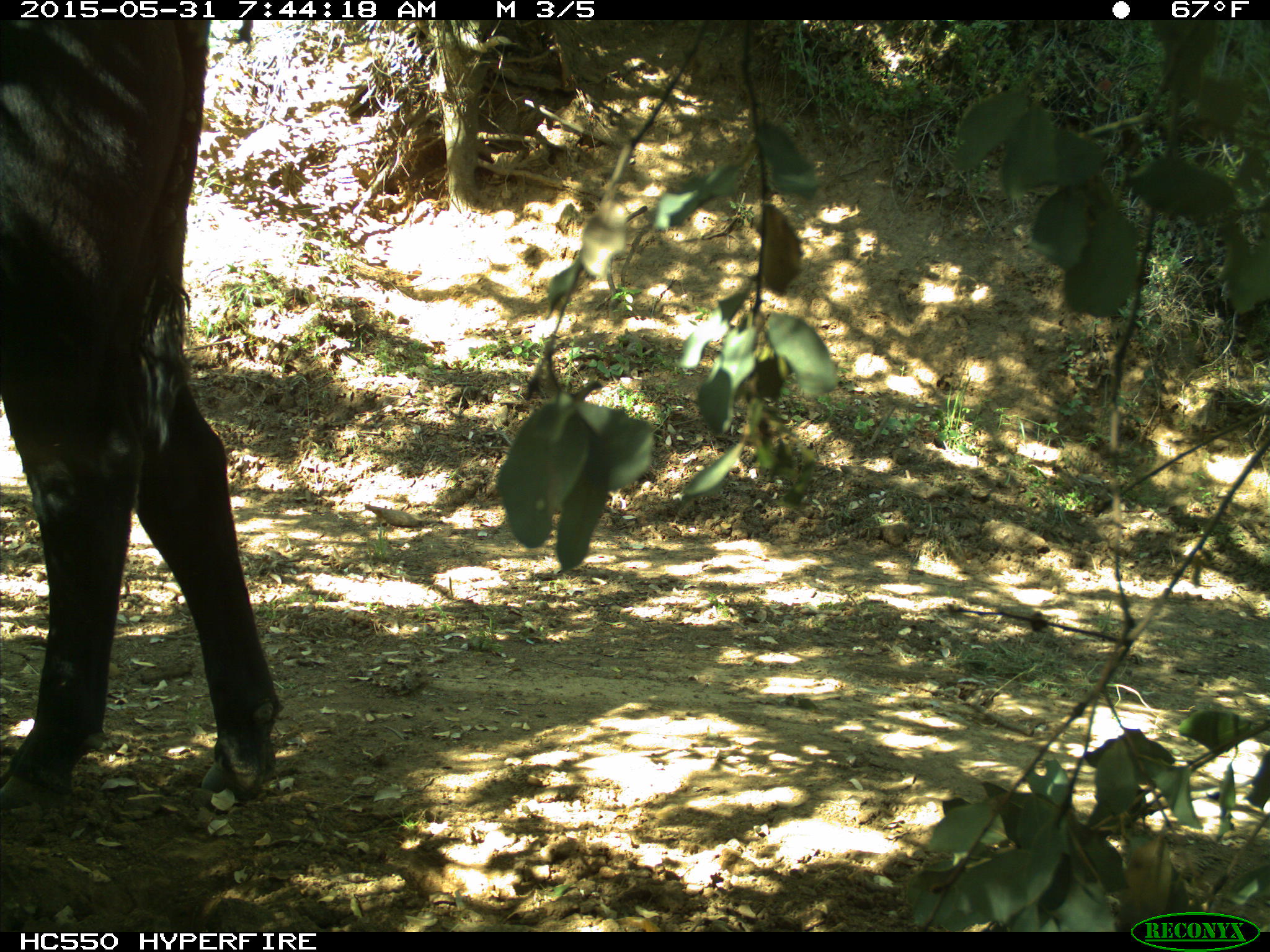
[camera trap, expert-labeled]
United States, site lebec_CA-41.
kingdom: Animalia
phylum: Chordata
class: Mammalia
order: Artiodactyla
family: Bovidae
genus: Bos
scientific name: Bos taurus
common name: domestic cow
Bos taurus (domestic cow).